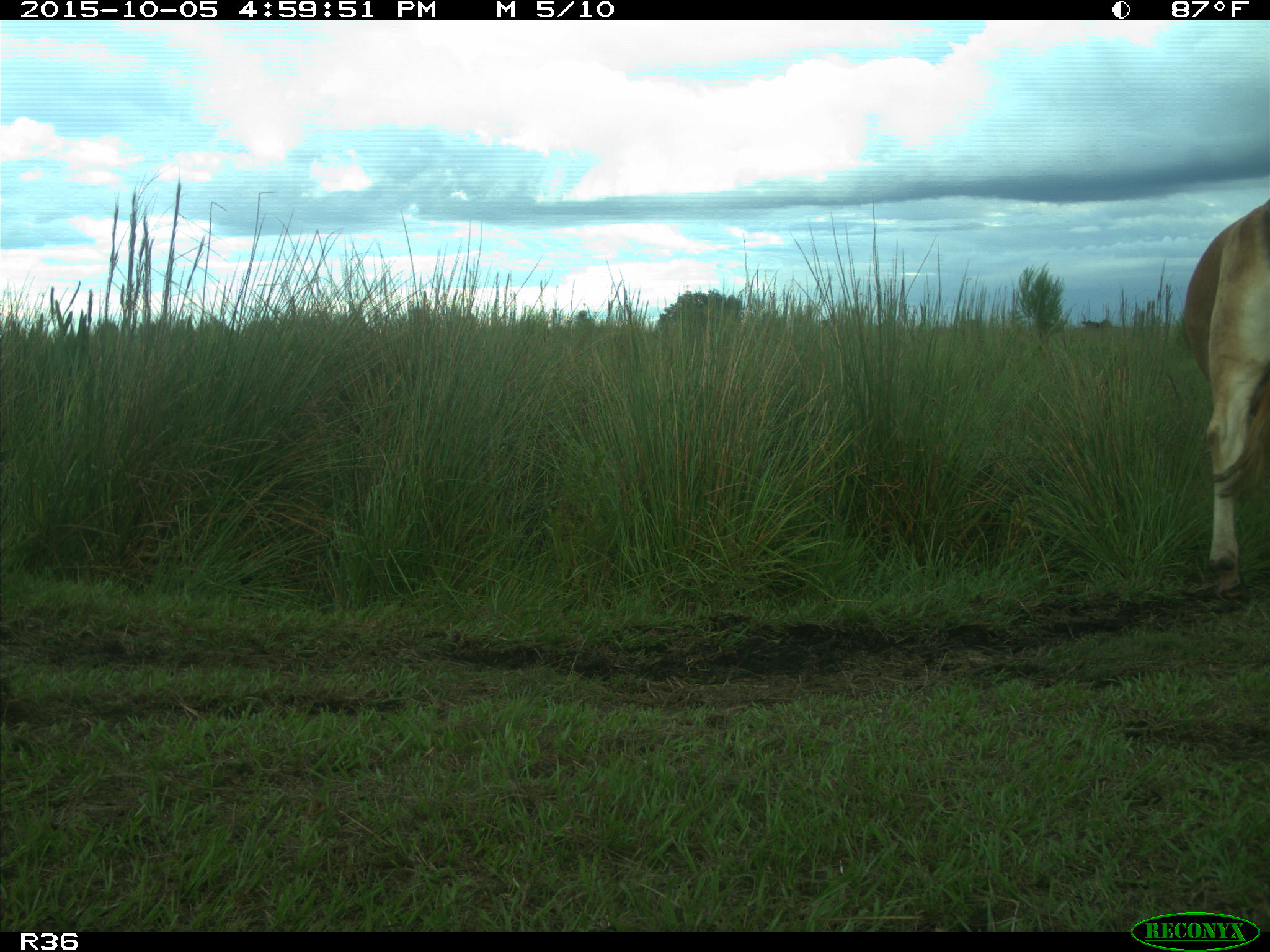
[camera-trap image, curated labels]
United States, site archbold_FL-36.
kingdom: Animalia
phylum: Chordata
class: Mammalia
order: Artiodactyla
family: Bovidae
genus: Bos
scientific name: Bos taurus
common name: domestic cow